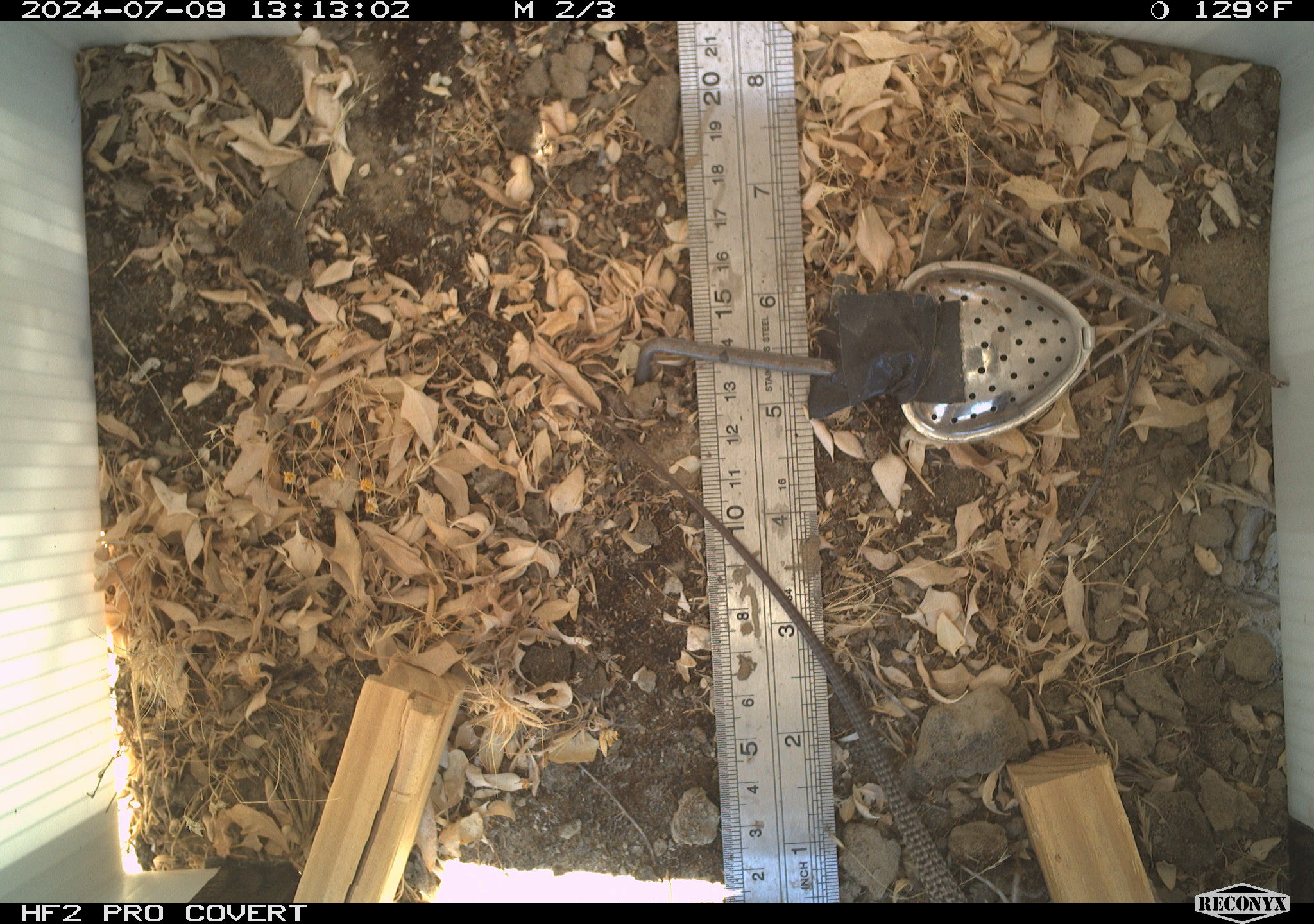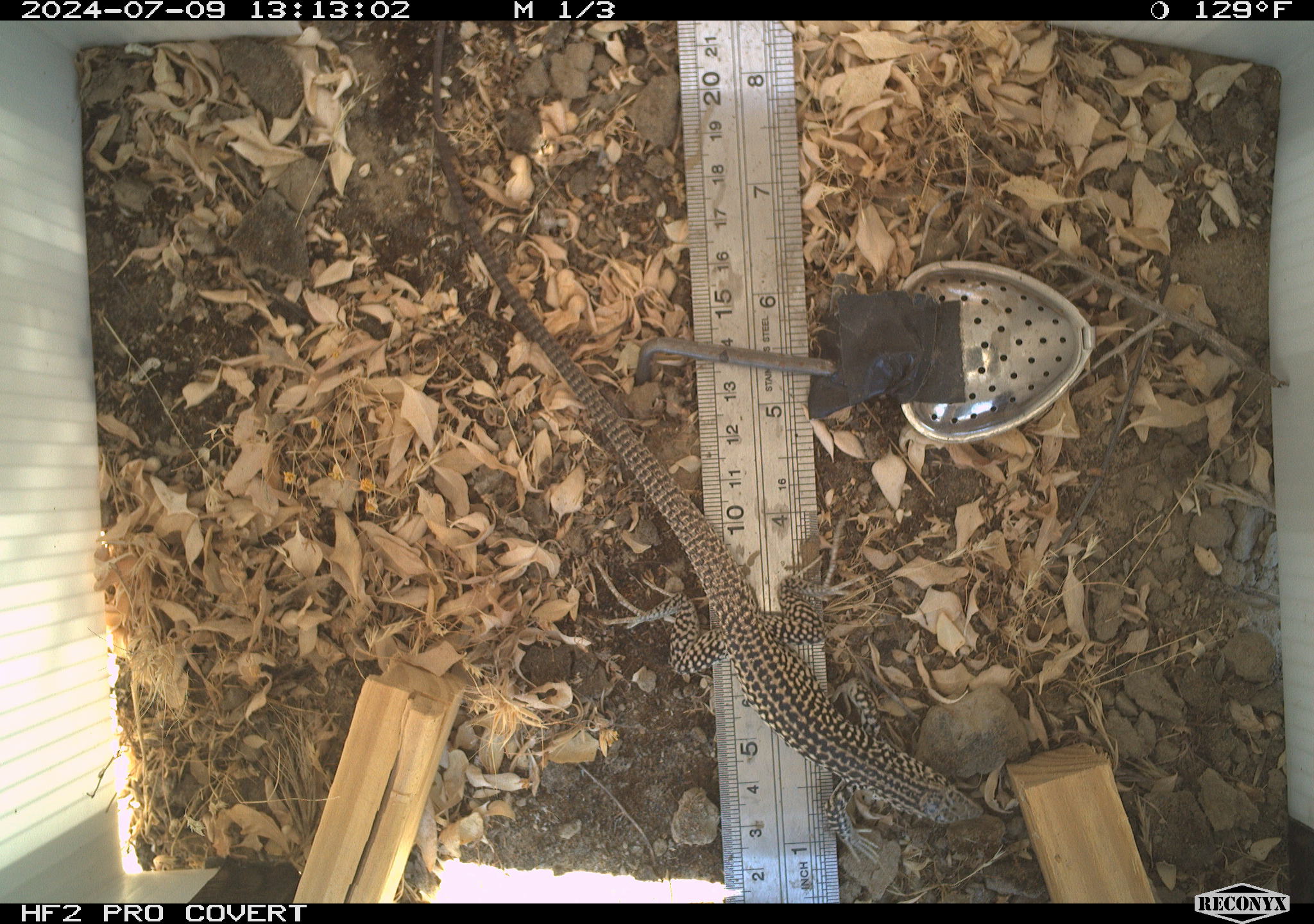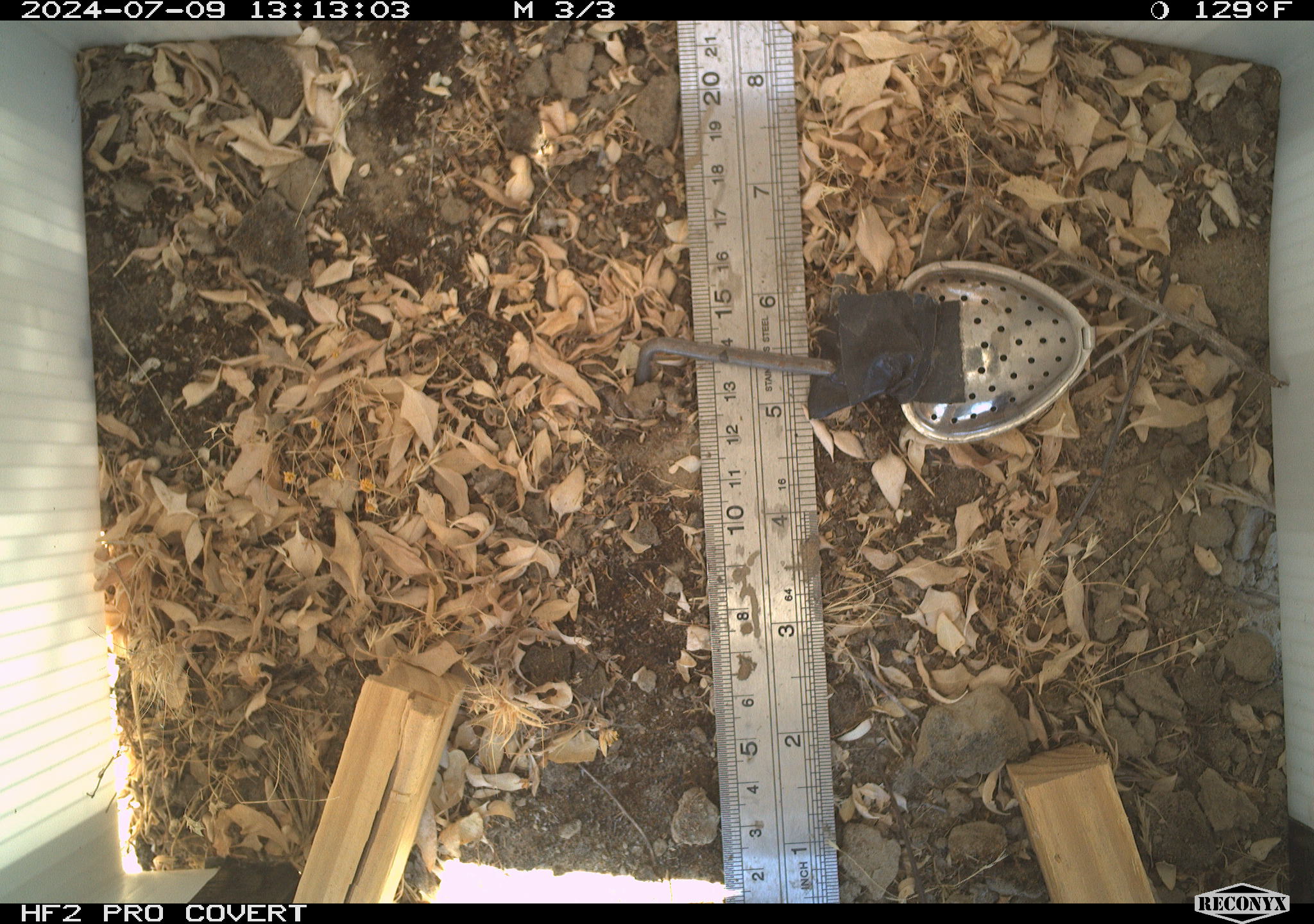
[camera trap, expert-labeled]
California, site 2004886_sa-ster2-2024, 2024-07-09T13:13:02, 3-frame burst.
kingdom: Animalia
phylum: Chordata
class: Reptilia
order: Squamata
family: Teiidae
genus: Aspidoscelis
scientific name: Aspidoscelis tigris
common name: western whiptail